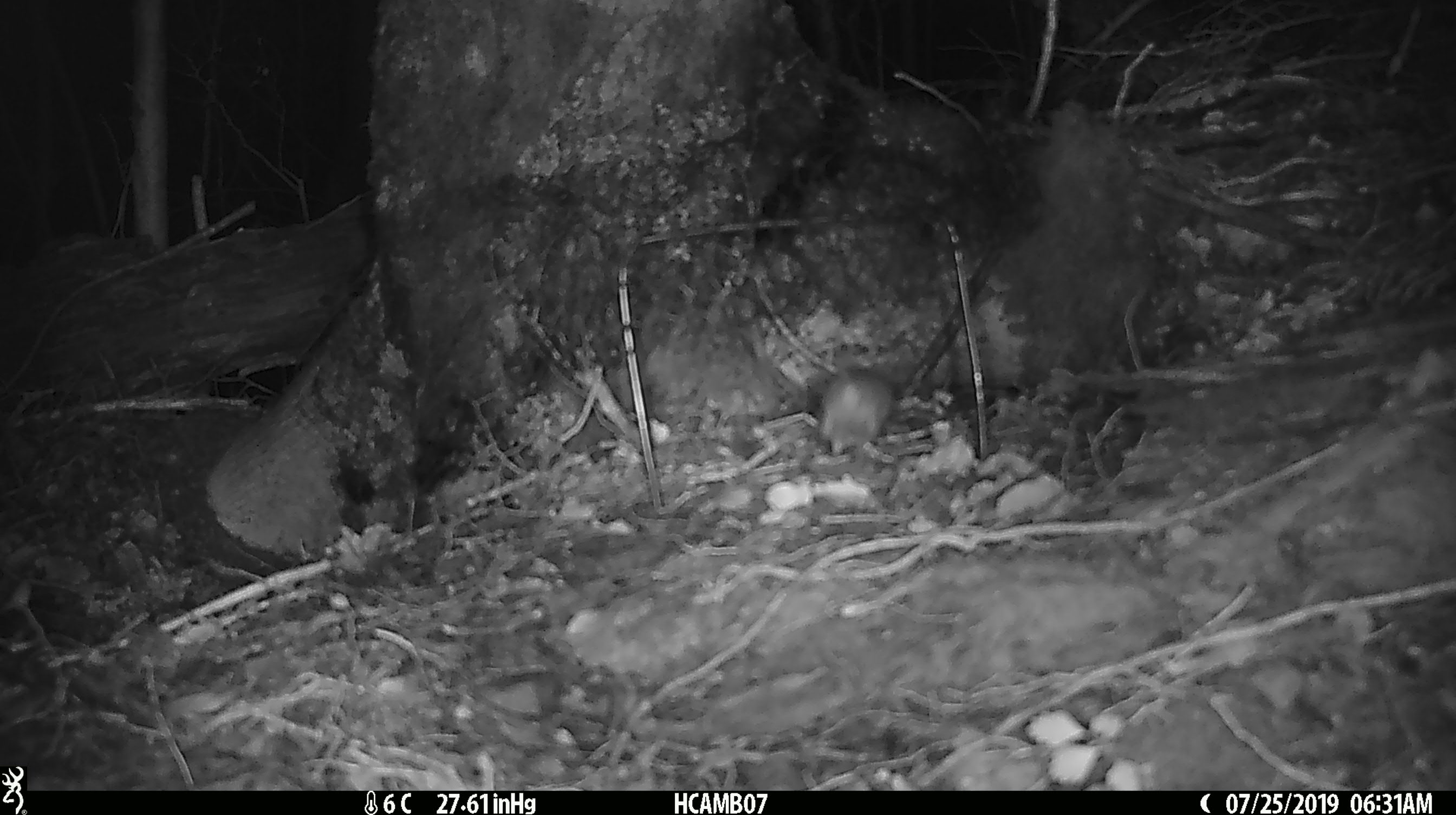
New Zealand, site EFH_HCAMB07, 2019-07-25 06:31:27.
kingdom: Animalia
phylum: Chordata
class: Mammalia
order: Rodentia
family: Muridae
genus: Mus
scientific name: Mus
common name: mouse